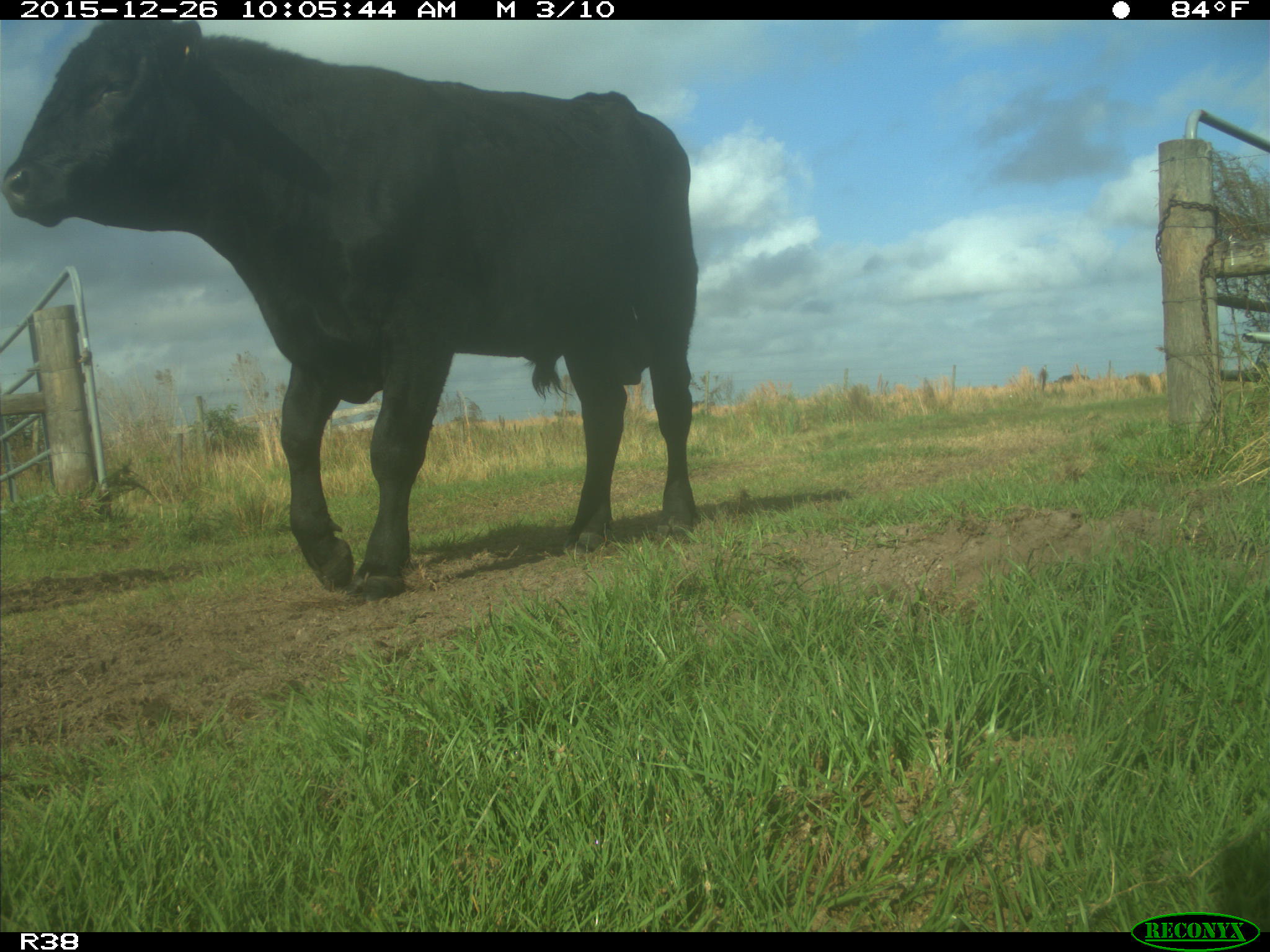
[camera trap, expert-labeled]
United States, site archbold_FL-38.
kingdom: Animalia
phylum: Chordata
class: Mammalia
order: Artiodactyla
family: Bovidae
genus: Bos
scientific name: Bos taurus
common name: domestic cow